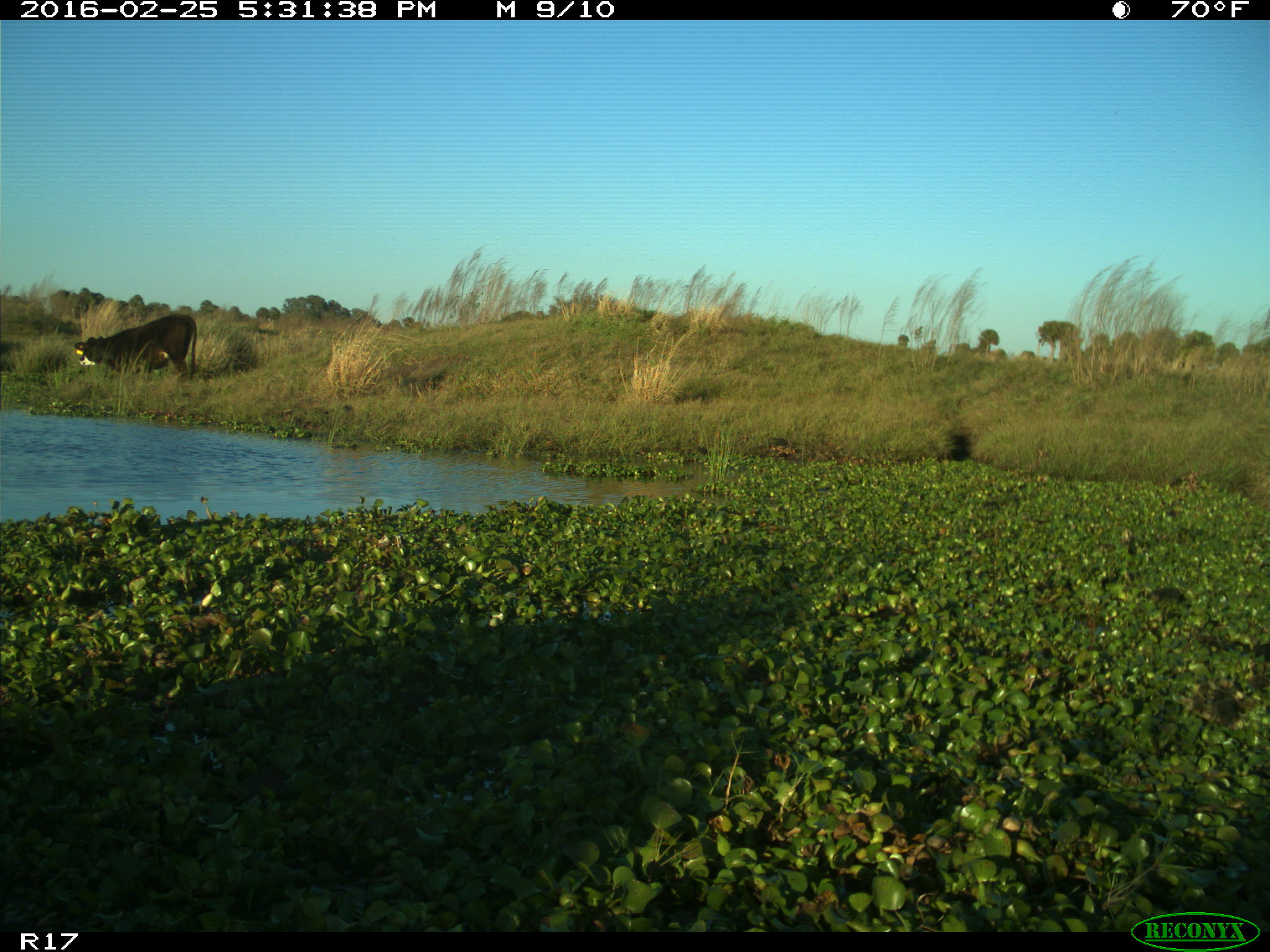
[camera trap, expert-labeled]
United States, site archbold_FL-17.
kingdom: Animalia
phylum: Chordata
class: Mammalia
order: Artiodactyla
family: Bovidae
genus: Bos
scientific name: Bos taurus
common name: domestic cow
Bos taurus (domestic cow).